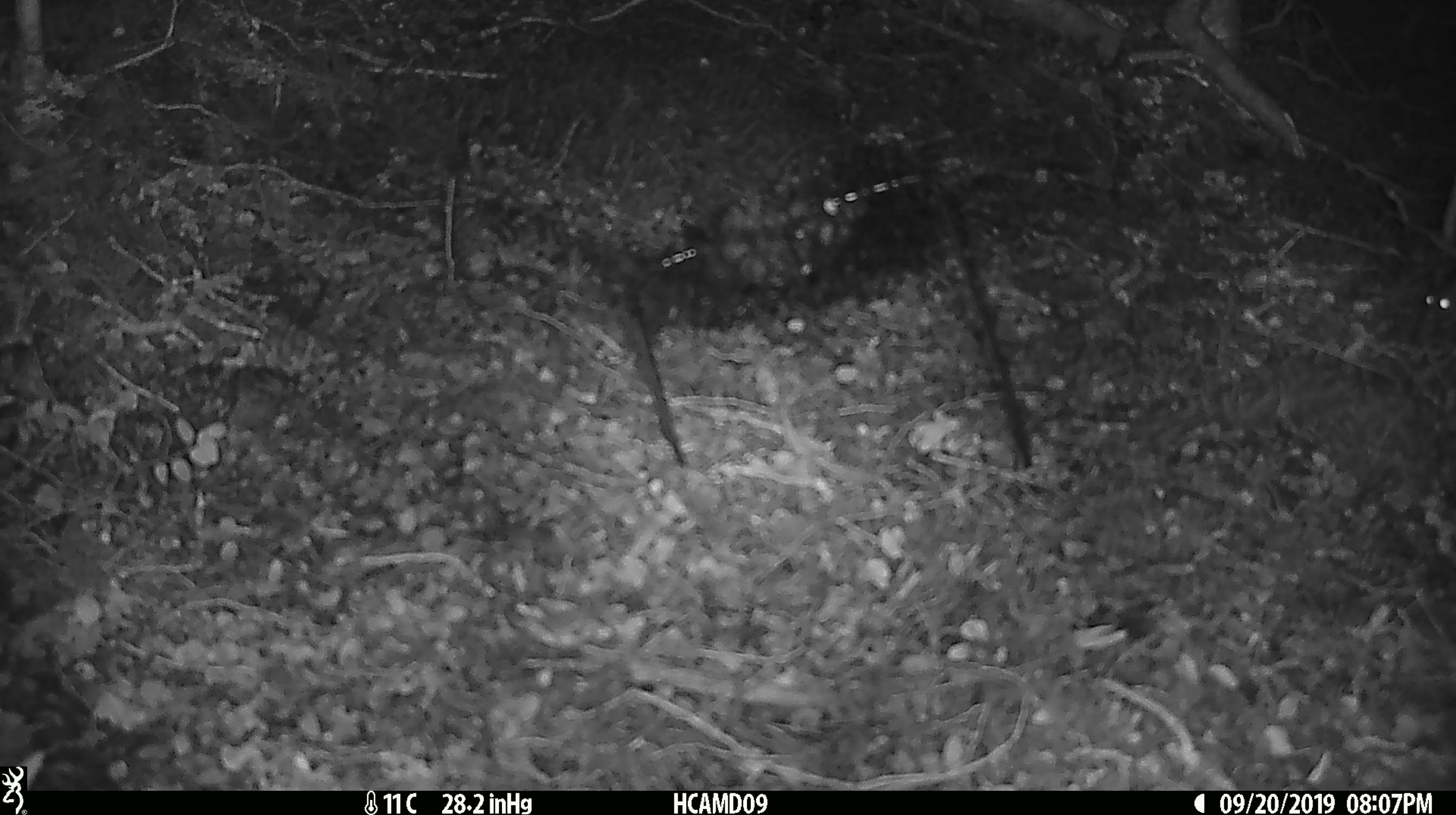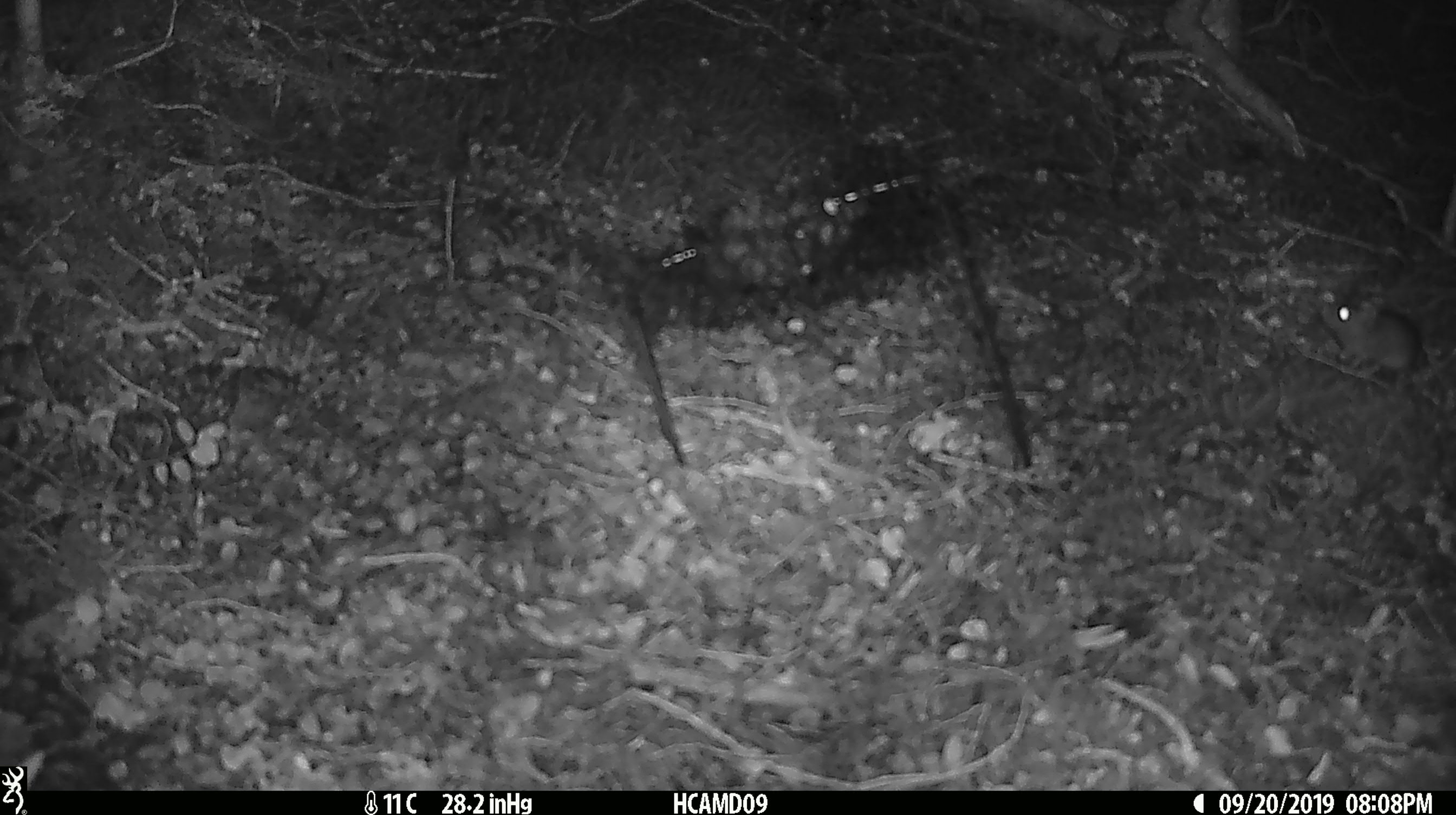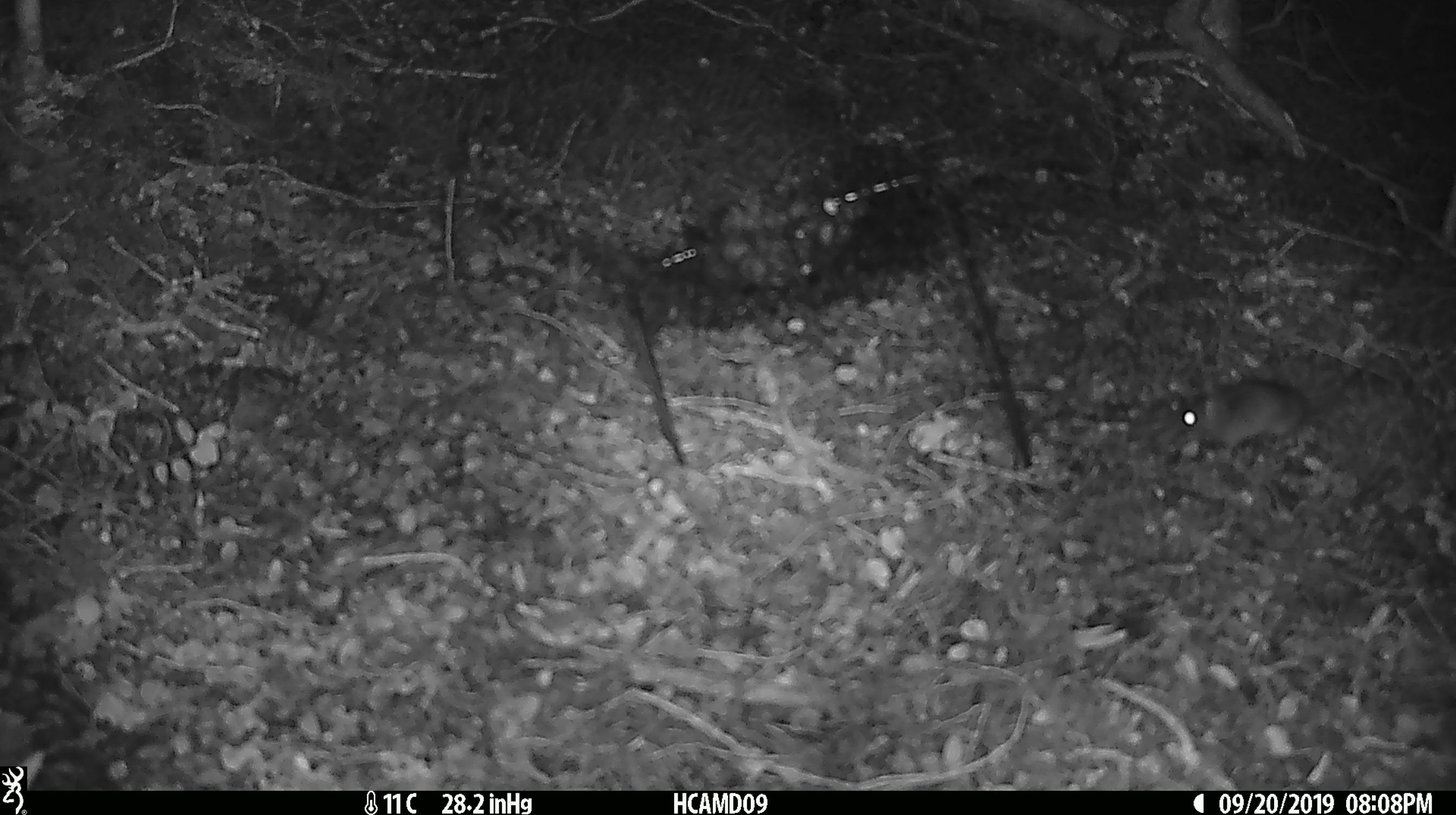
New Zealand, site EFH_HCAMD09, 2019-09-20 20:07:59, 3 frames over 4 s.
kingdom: Animalia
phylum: Chordata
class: Mammalia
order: Rodentia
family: Muridae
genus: Mus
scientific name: Mus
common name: mouse